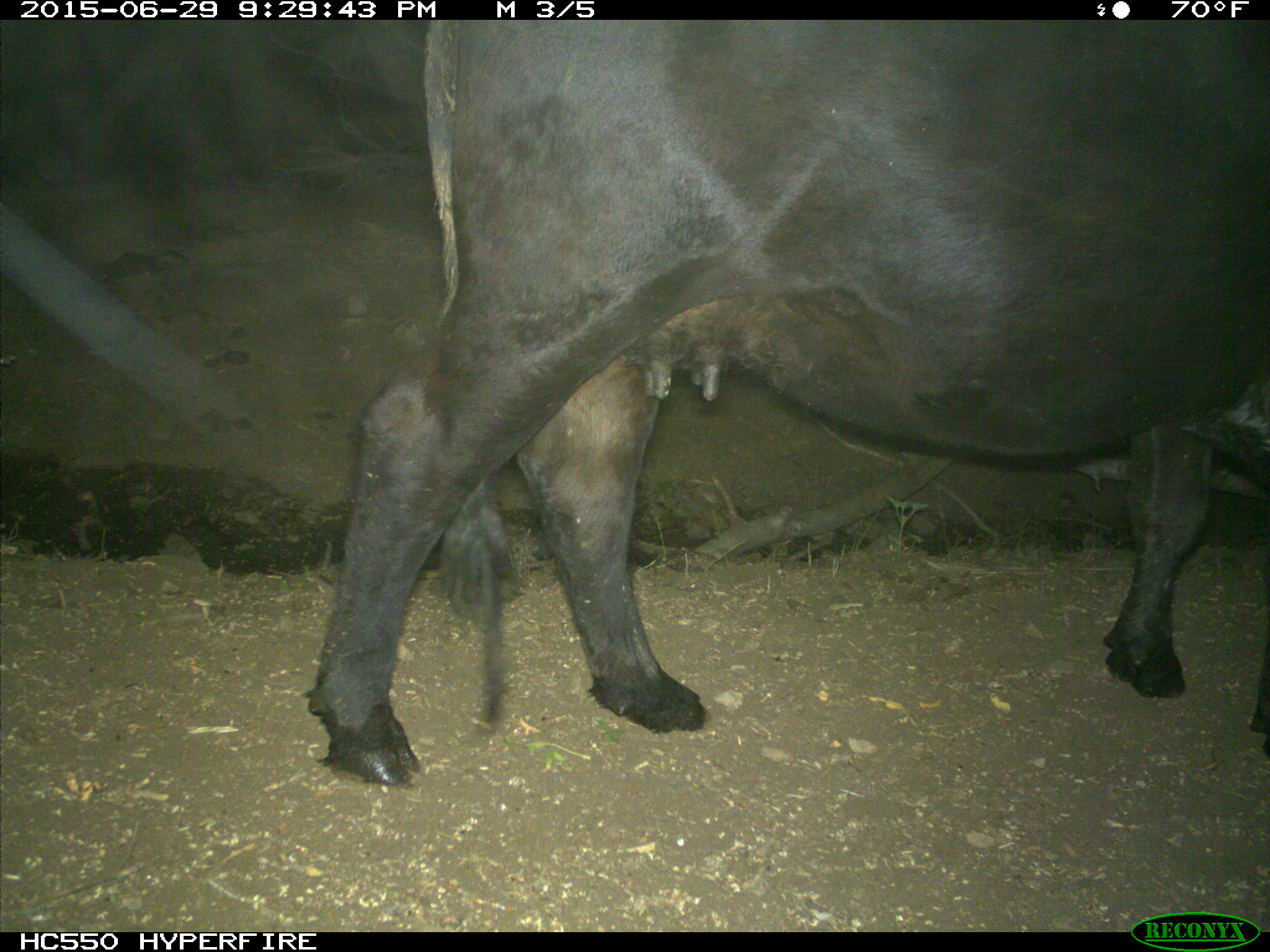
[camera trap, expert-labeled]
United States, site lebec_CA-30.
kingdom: Animalia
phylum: Chordata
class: Mammalia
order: Artiodactyla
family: Bovidae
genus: Bos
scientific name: Bos taurus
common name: domestic cow